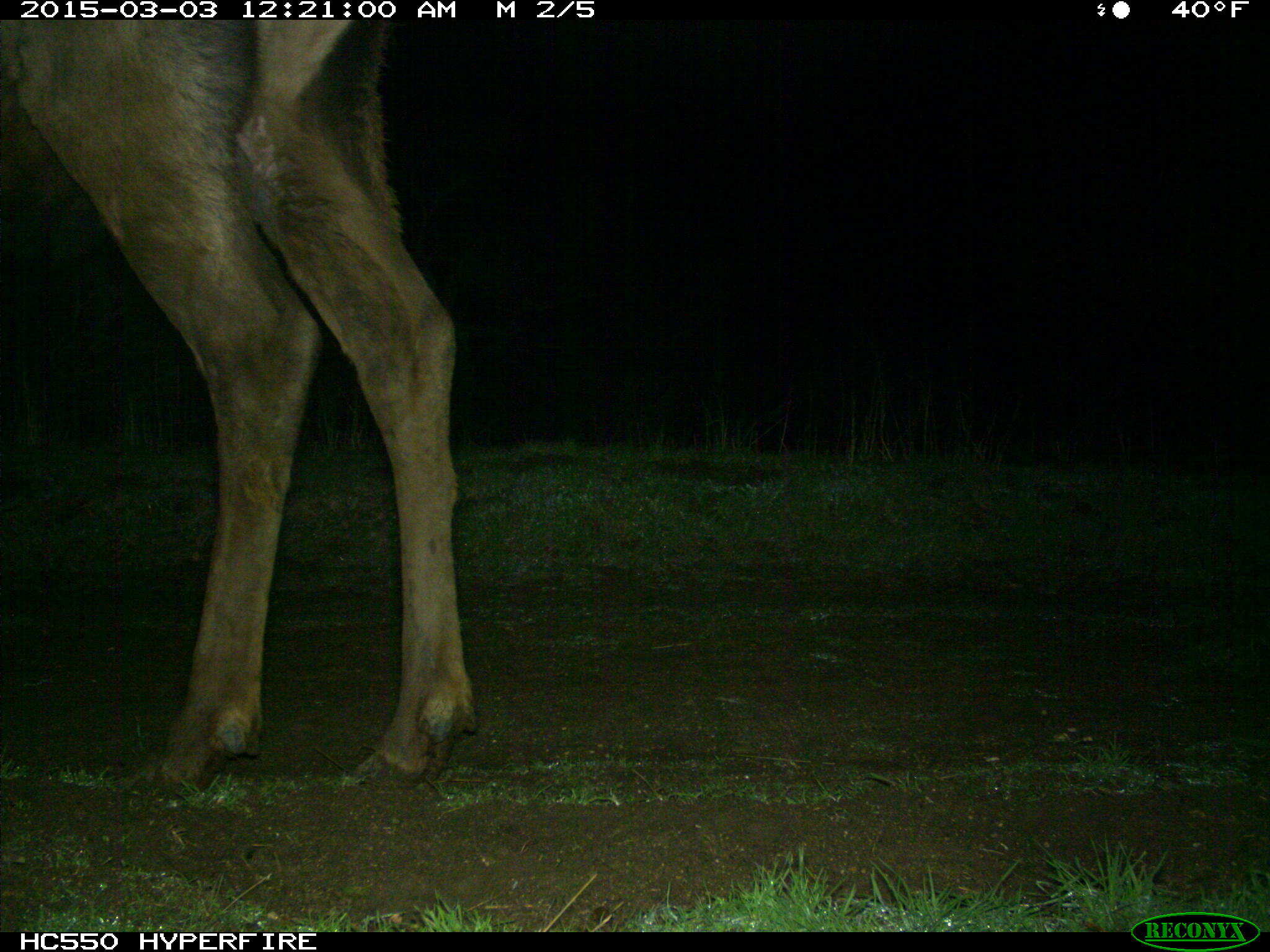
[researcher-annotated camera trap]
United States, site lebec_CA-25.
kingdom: Animalia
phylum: Chordata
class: Mammalia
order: Artiodactyla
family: Cervidae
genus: Cervus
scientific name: Cervus canadensis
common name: elk